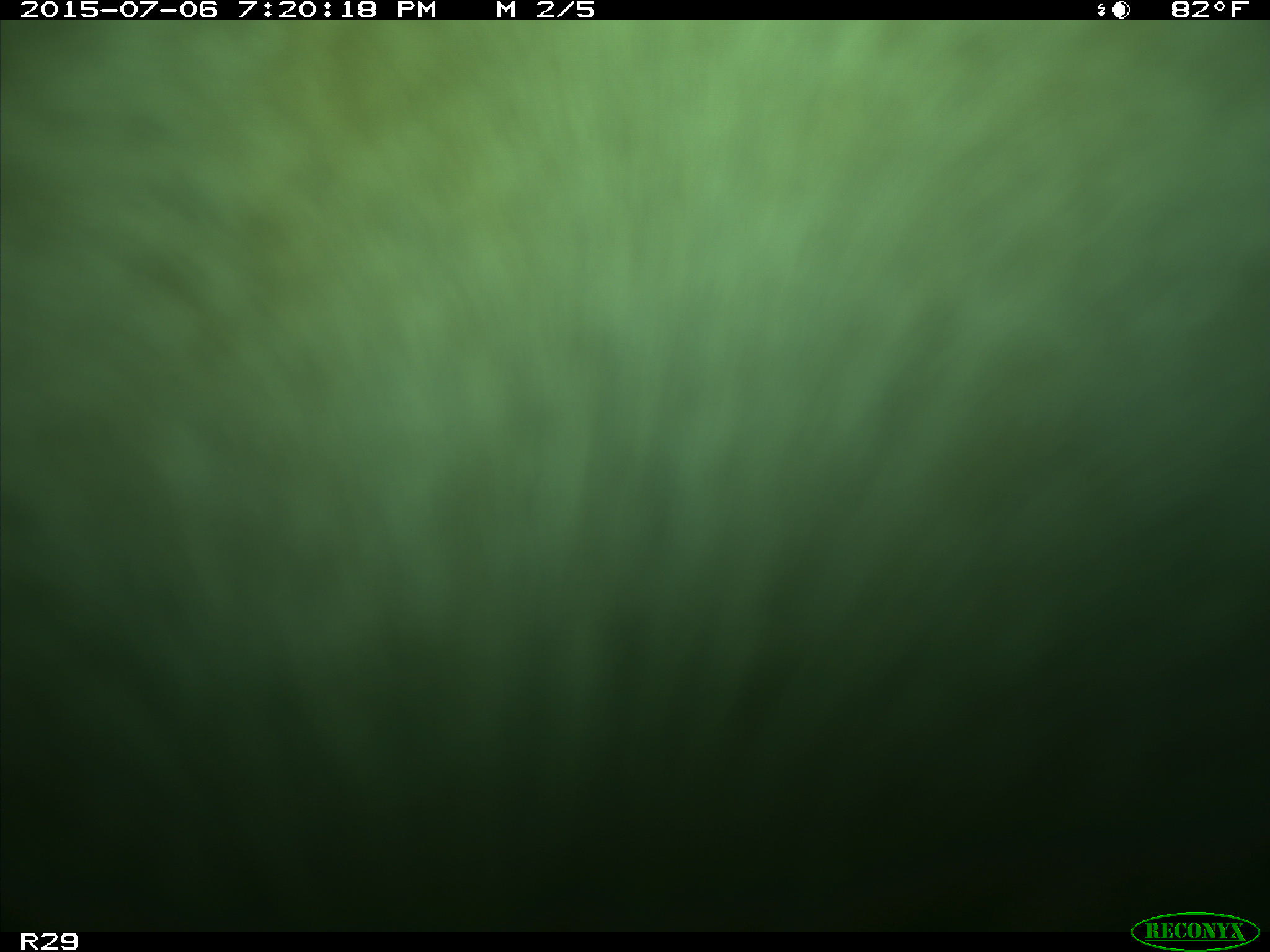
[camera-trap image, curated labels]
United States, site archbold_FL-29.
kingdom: Animalia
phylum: Chordata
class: Mammalia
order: Artiodactyla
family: Bovidae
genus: Bos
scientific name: Bos taurus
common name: domestic cow